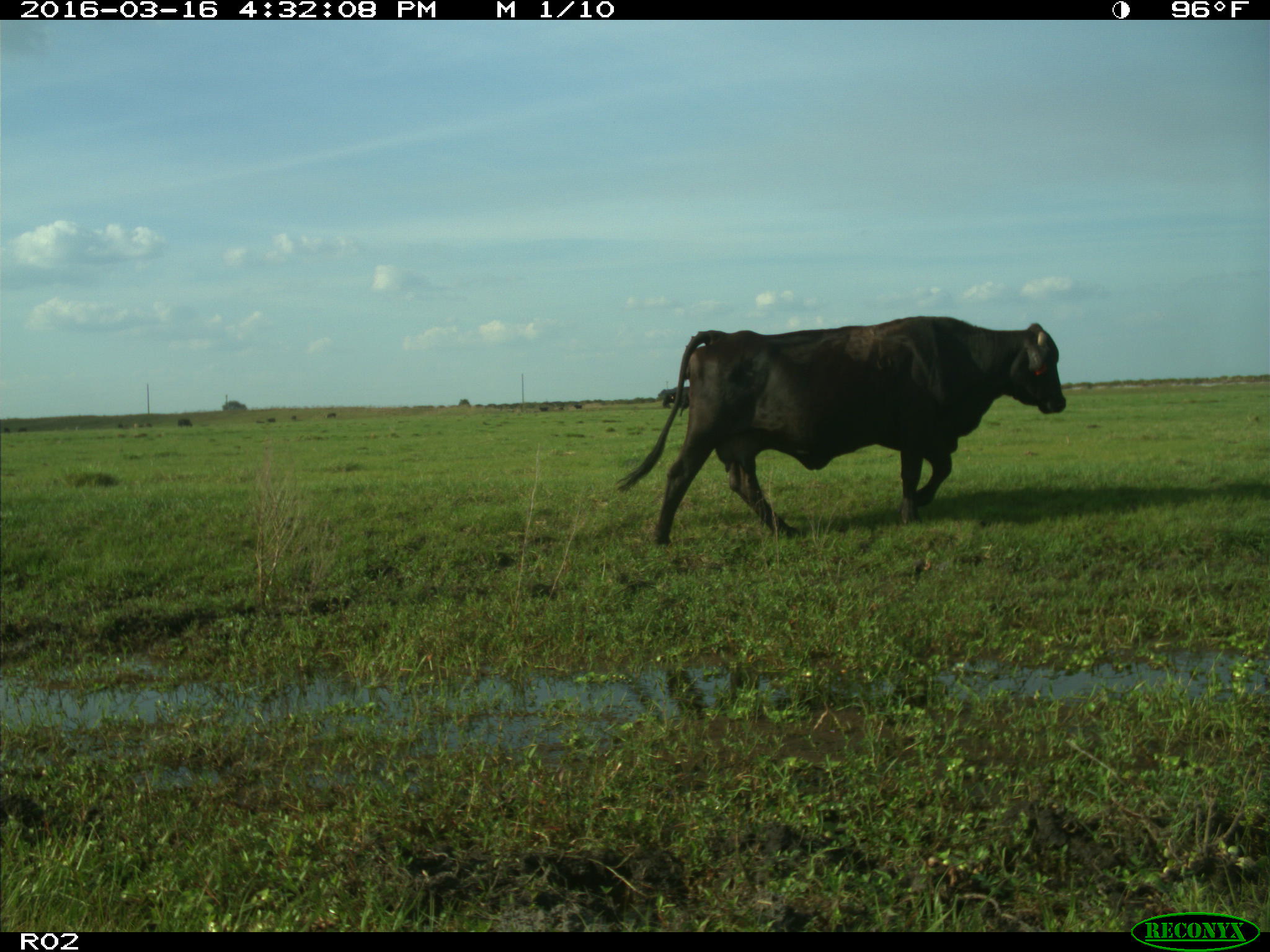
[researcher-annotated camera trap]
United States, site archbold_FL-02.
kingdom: Animalia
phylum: Chordata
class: Mammalia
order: Artiodactyla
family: Bovidae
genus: Bos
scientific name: Bos taurus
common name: domestic cow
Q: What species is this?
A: Bos taurus (domestic cow).